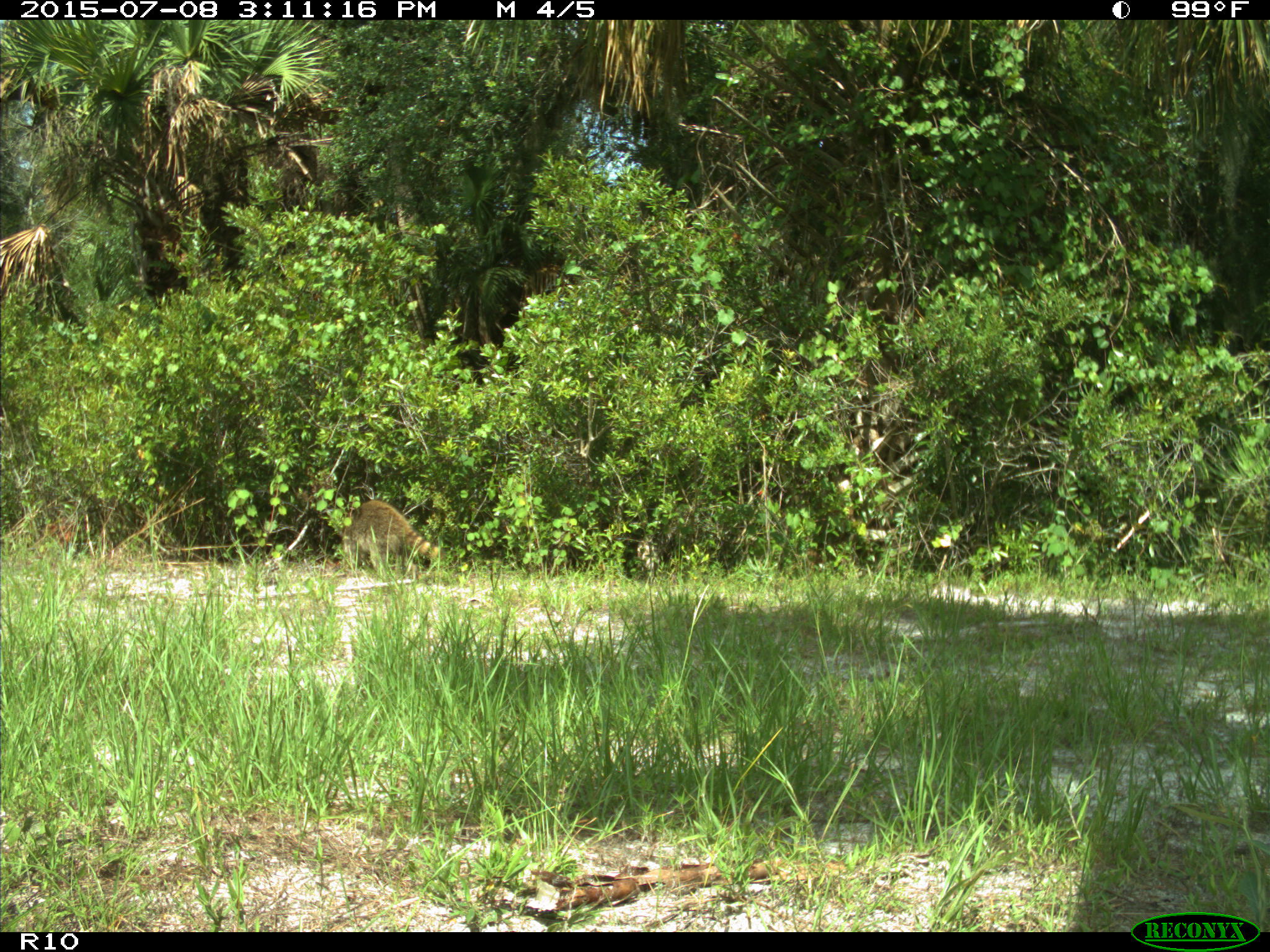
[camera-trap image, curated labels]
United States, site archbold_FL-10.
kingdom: Animalia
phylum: Chordata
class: Mammalia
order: Carnivora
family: Procyonidae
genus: Procyon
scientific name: Procyon lotor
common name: common raccoon